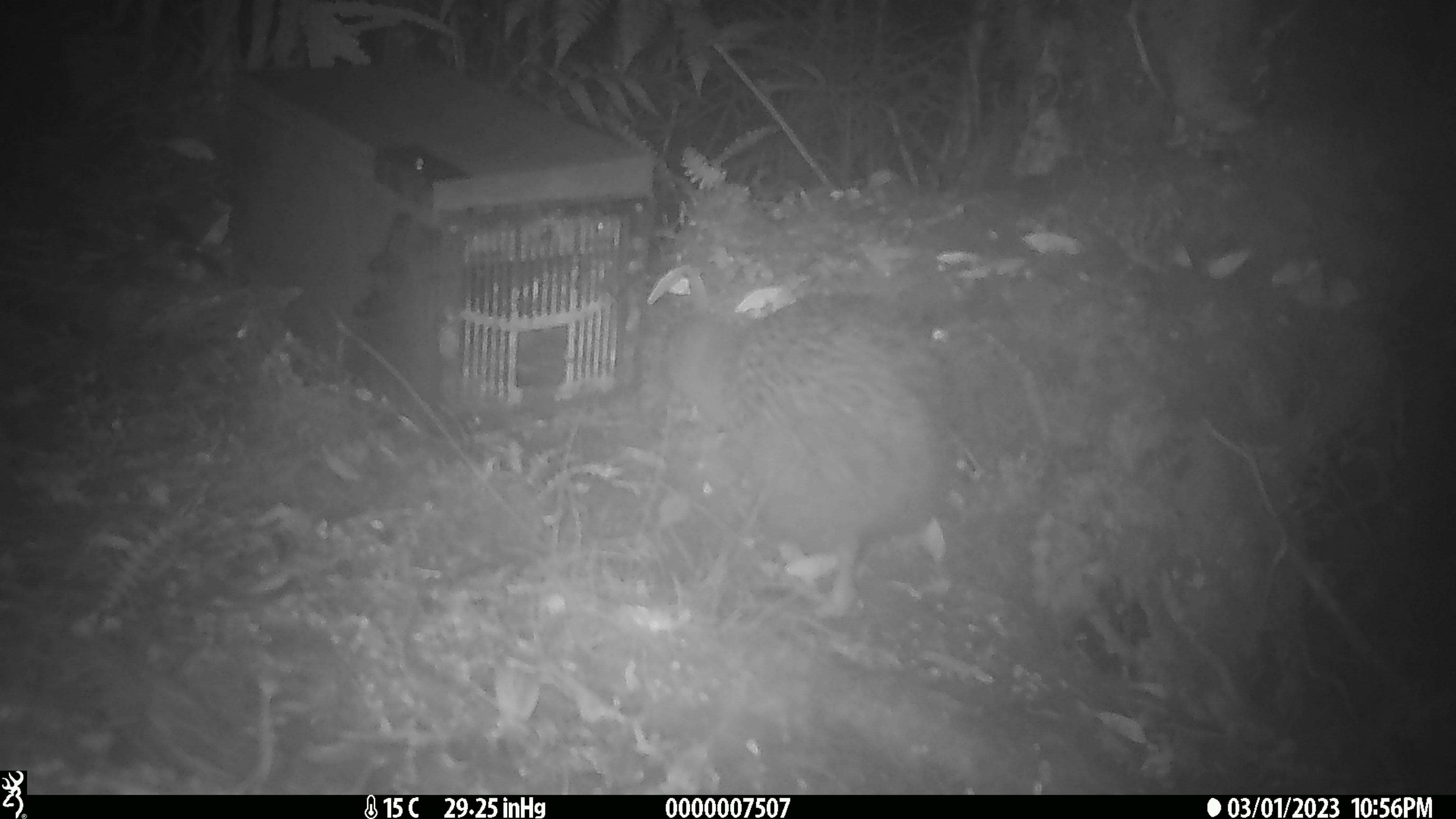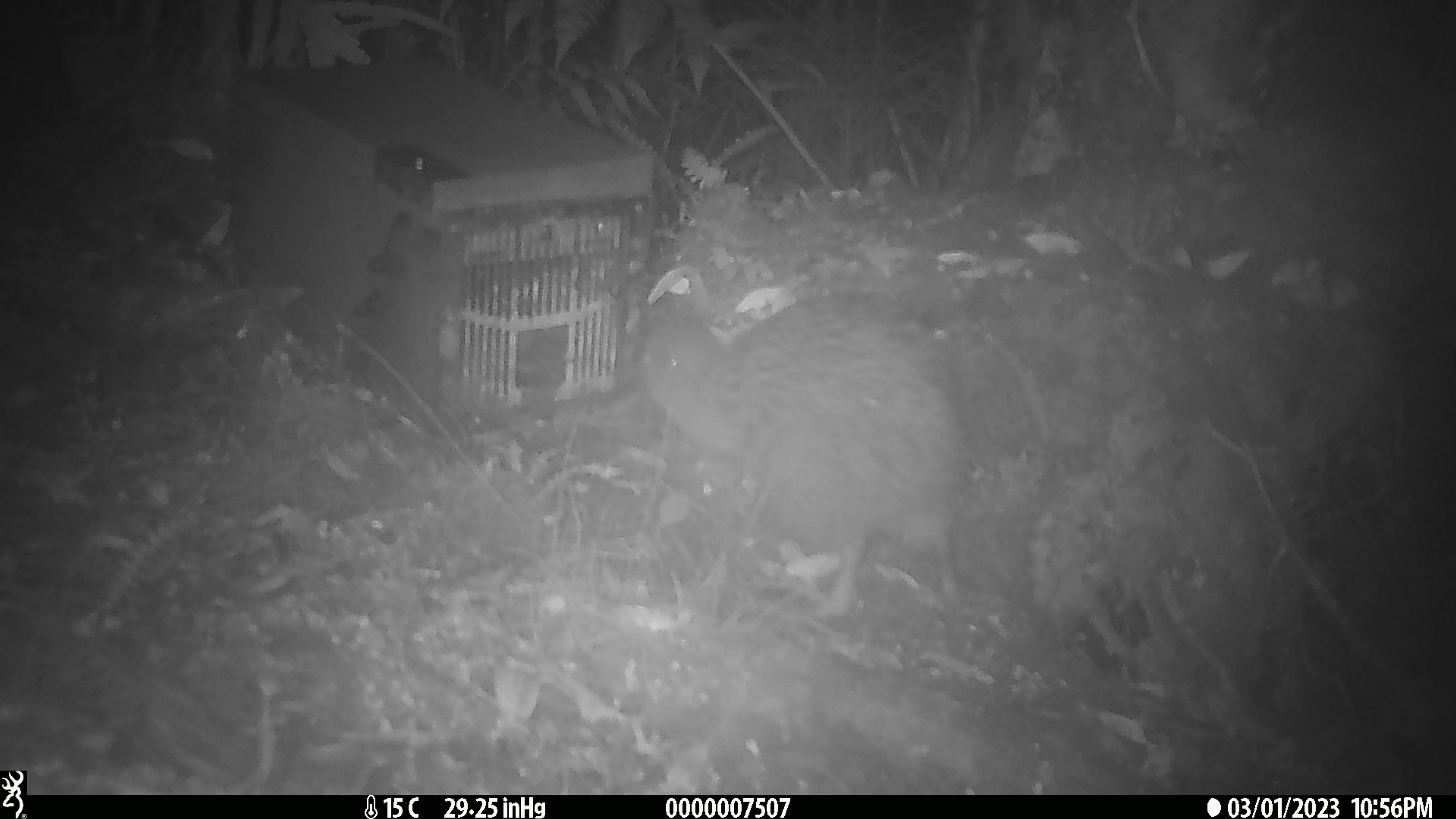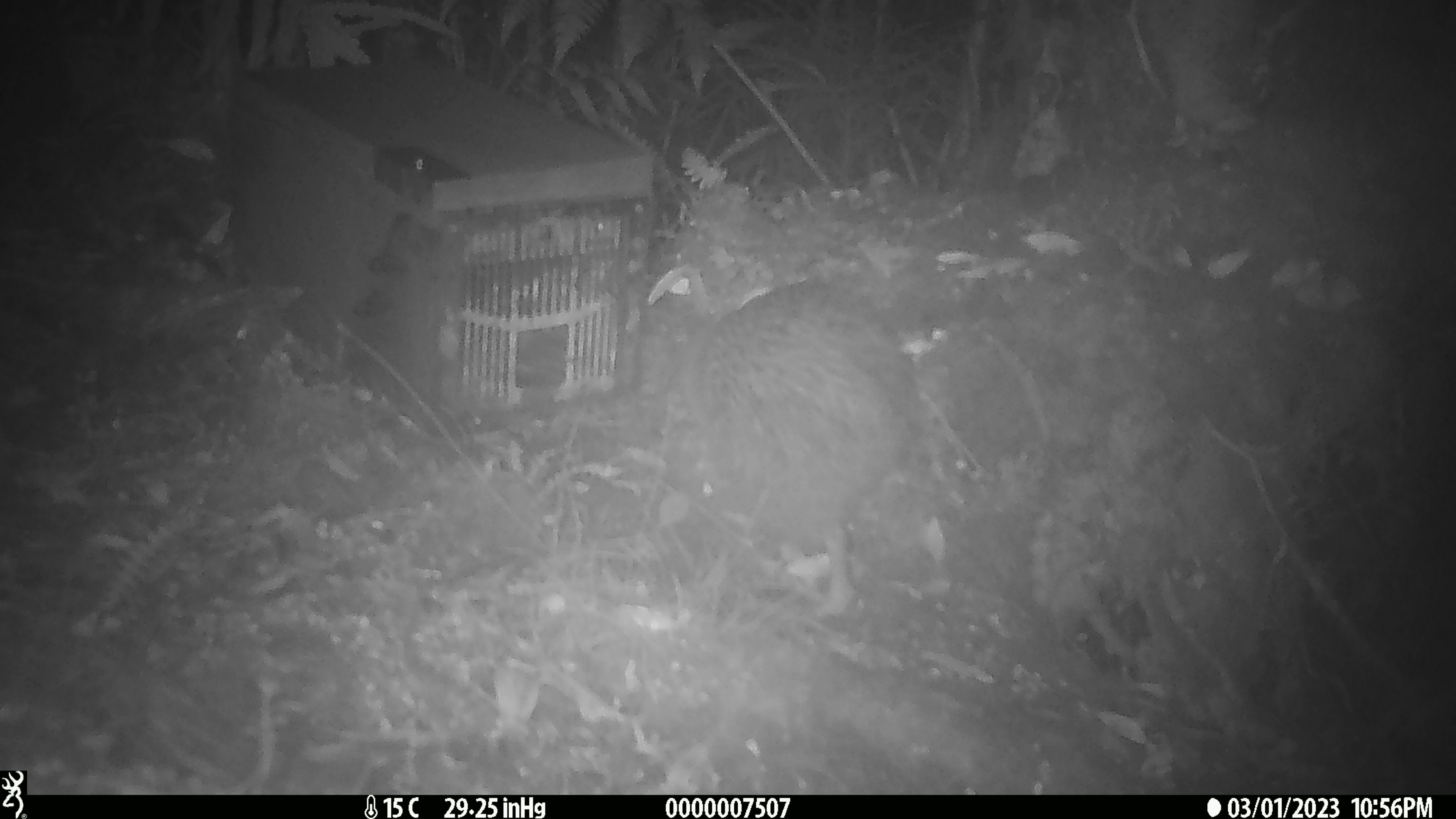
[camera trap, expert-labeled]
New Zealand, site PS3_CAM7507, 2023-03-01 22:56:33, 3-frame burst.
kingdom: Animalia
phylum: Chordata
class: Aves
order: Apterygiformes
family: Apterygidae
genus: Apteryx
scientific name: Apteryx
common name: kiwi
Kiwi (Apteryx).